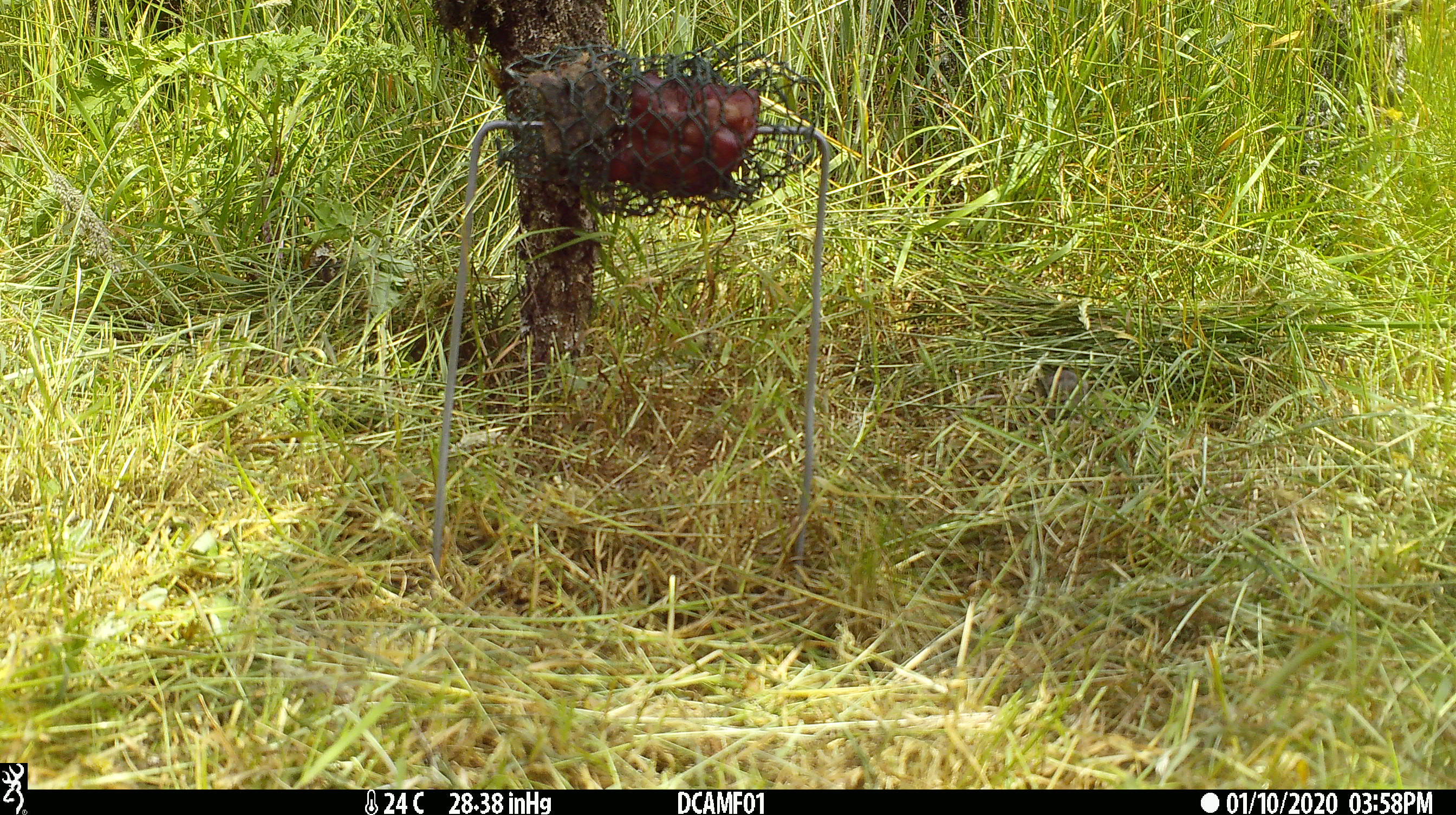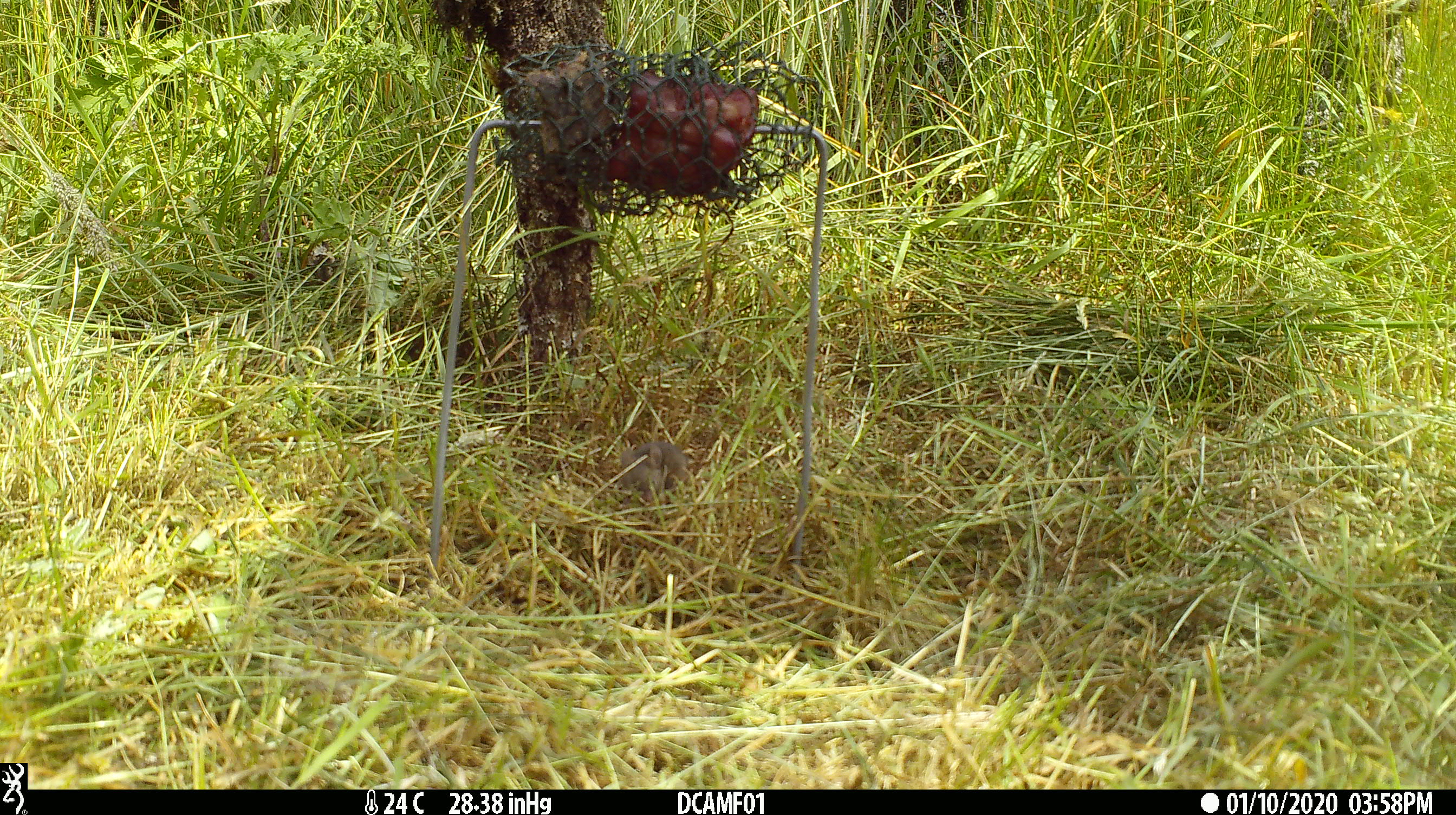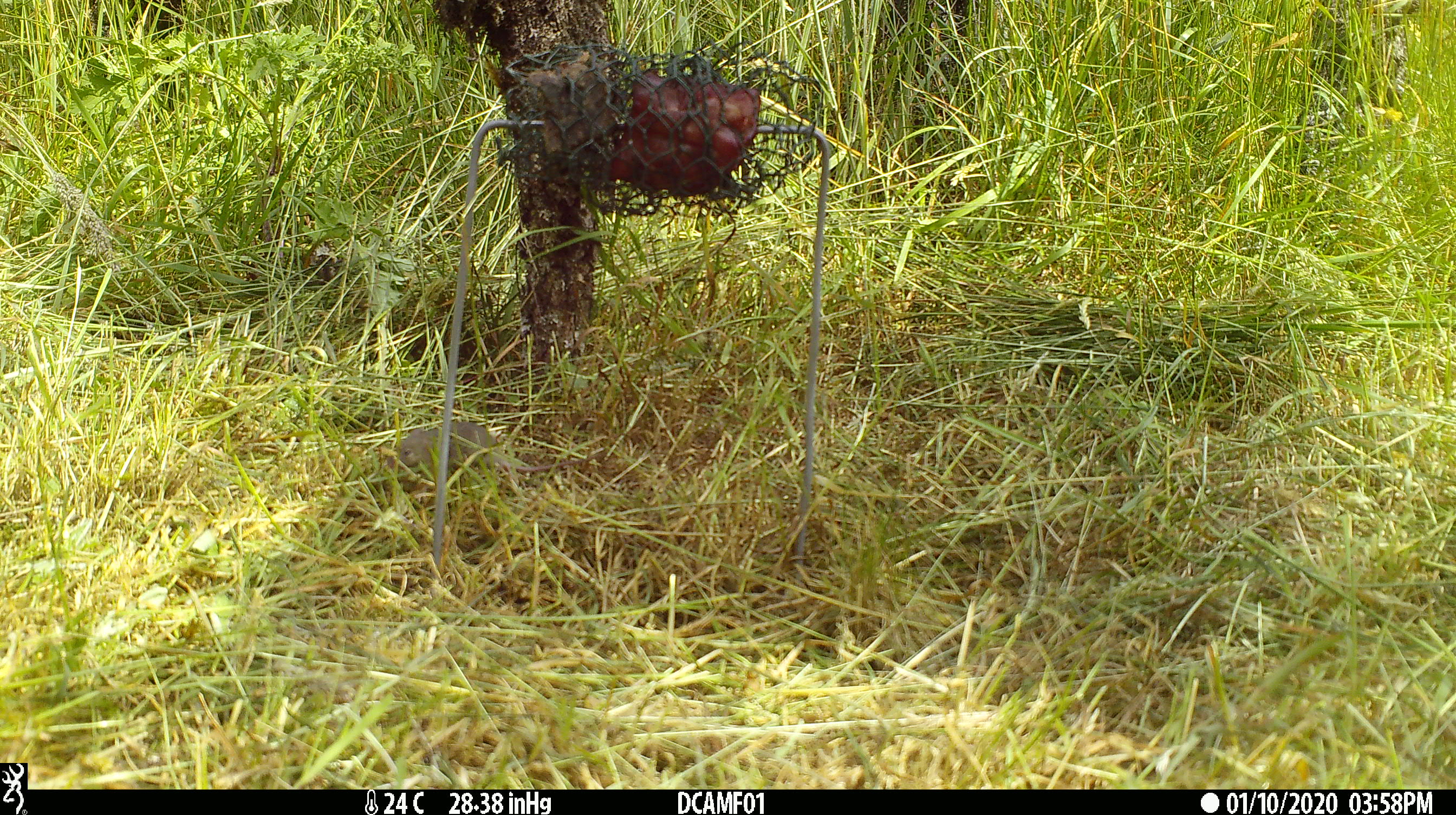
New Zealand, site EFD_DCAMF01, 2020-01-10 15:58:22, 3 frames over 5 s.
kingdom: Animalia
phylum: Chordata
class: Mammalia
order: Rodentia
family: Muridae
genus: Mus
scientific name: Mus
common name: mouse